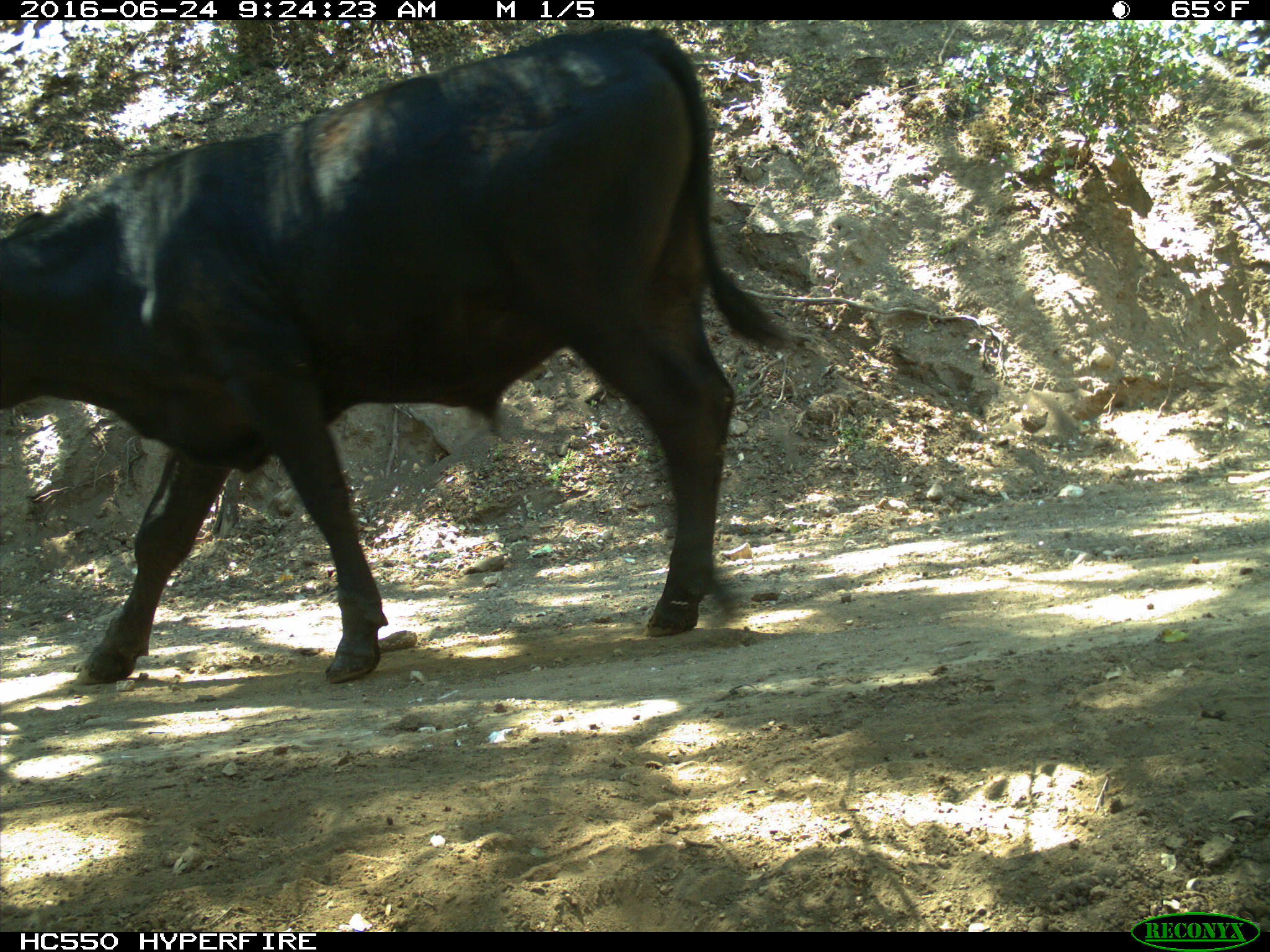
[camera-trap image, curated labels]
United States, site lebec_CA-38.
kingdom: Animalia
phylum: Chordata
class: Mammalia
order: Artiodactyla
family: Bovidae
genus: Bos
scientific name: Bos taurus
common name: domestic cow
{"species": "Bos taurus (domestic cow)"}